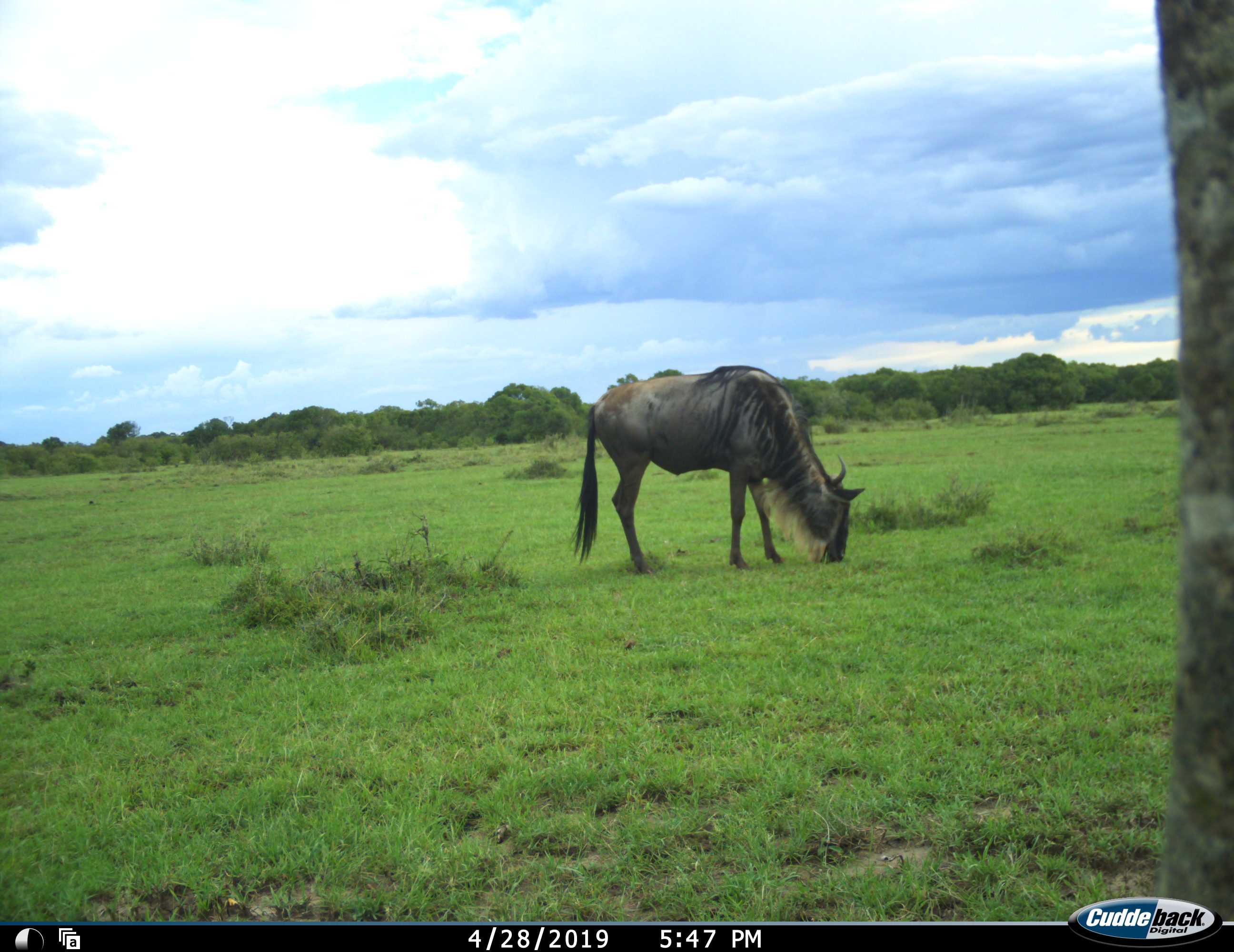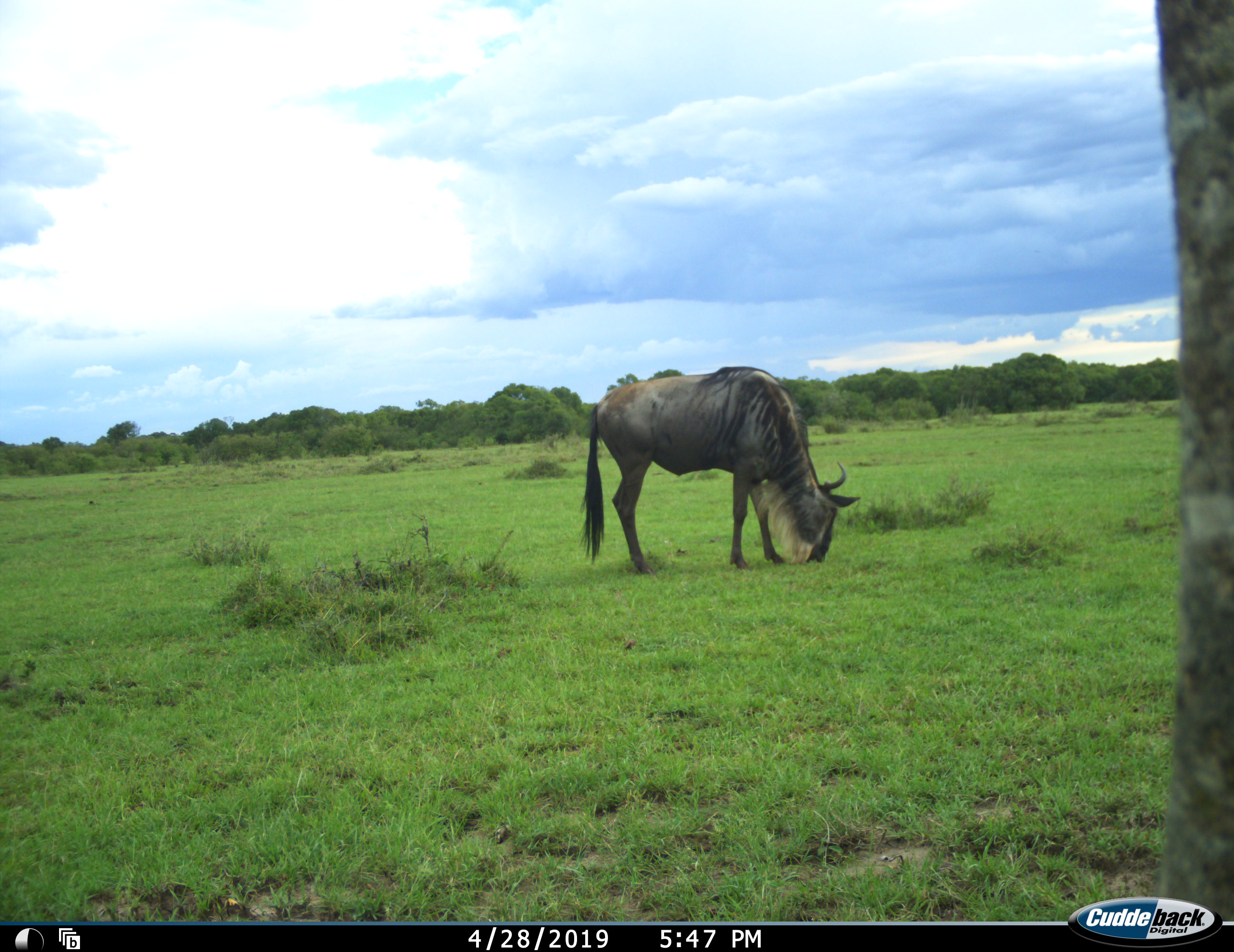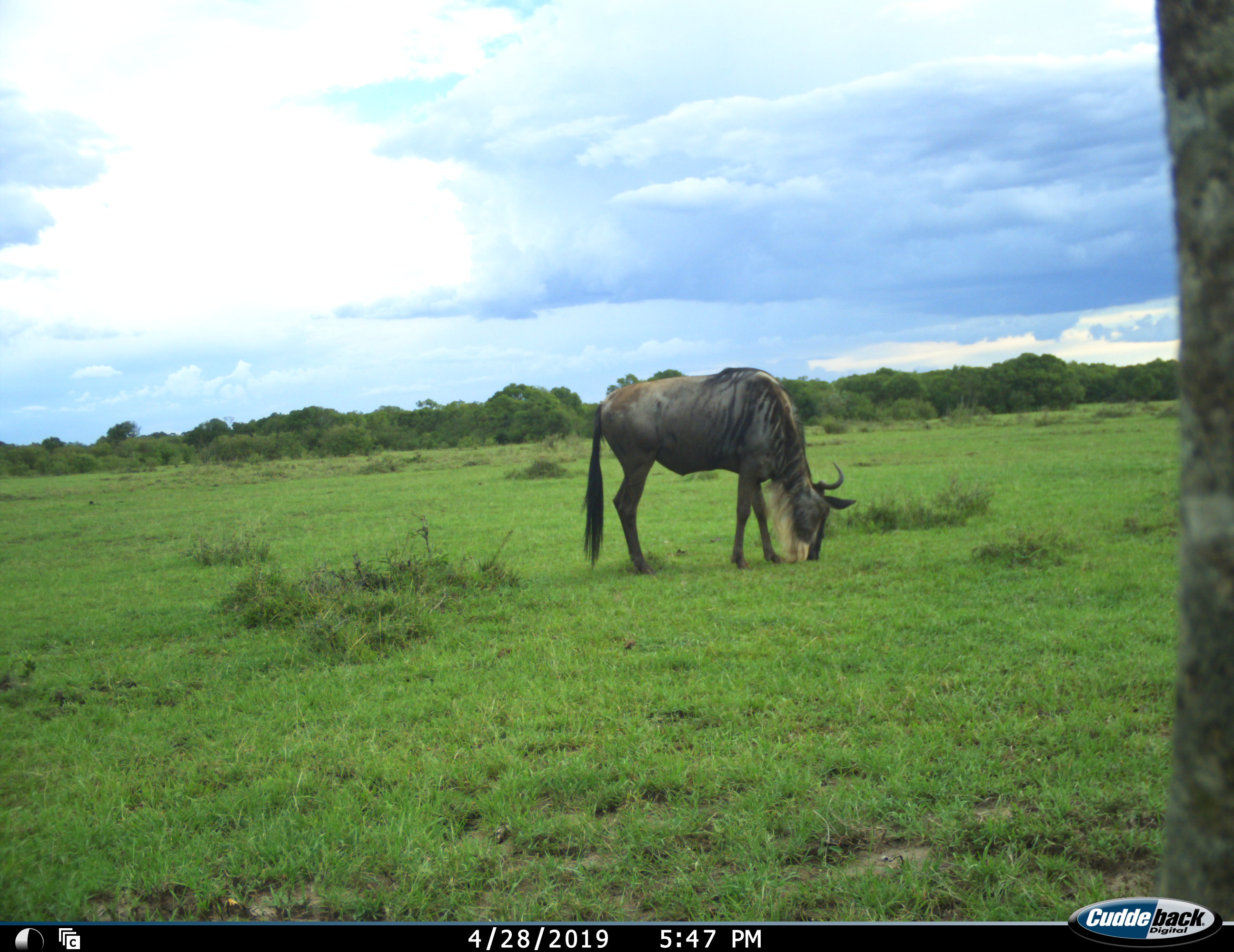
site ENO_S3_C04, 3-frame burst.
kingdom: Animalia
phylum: Chordata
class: Mammalia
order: Artiodactyla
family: Bovidae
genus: Connochaetes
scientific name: Connochaetes taurinus taurinus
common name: blue wildebeest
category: wildebeestblue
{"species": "wildebeestblue (blue wildebeest) (Connochaetes taurinus taurinus)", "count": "1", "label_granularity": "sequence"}